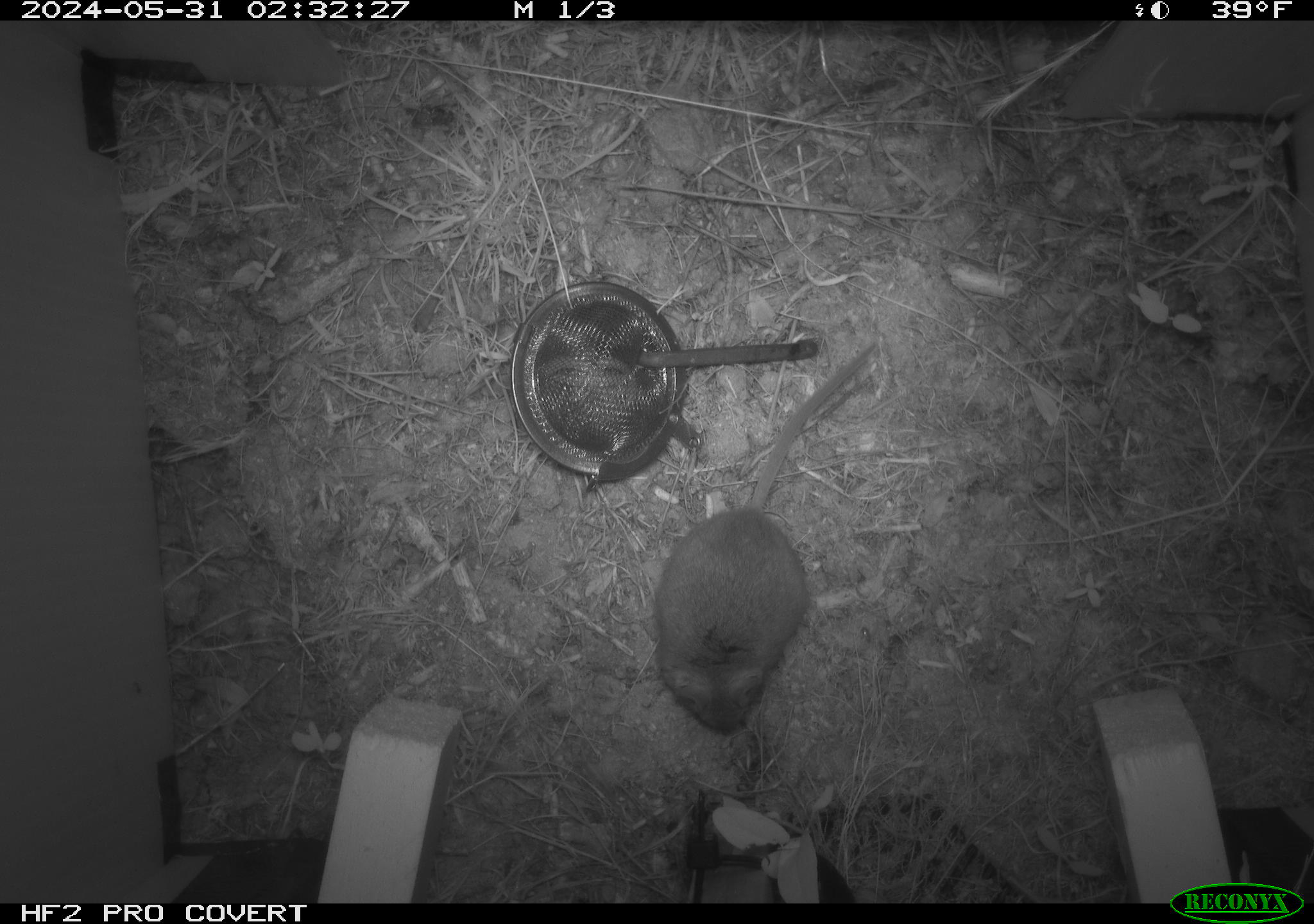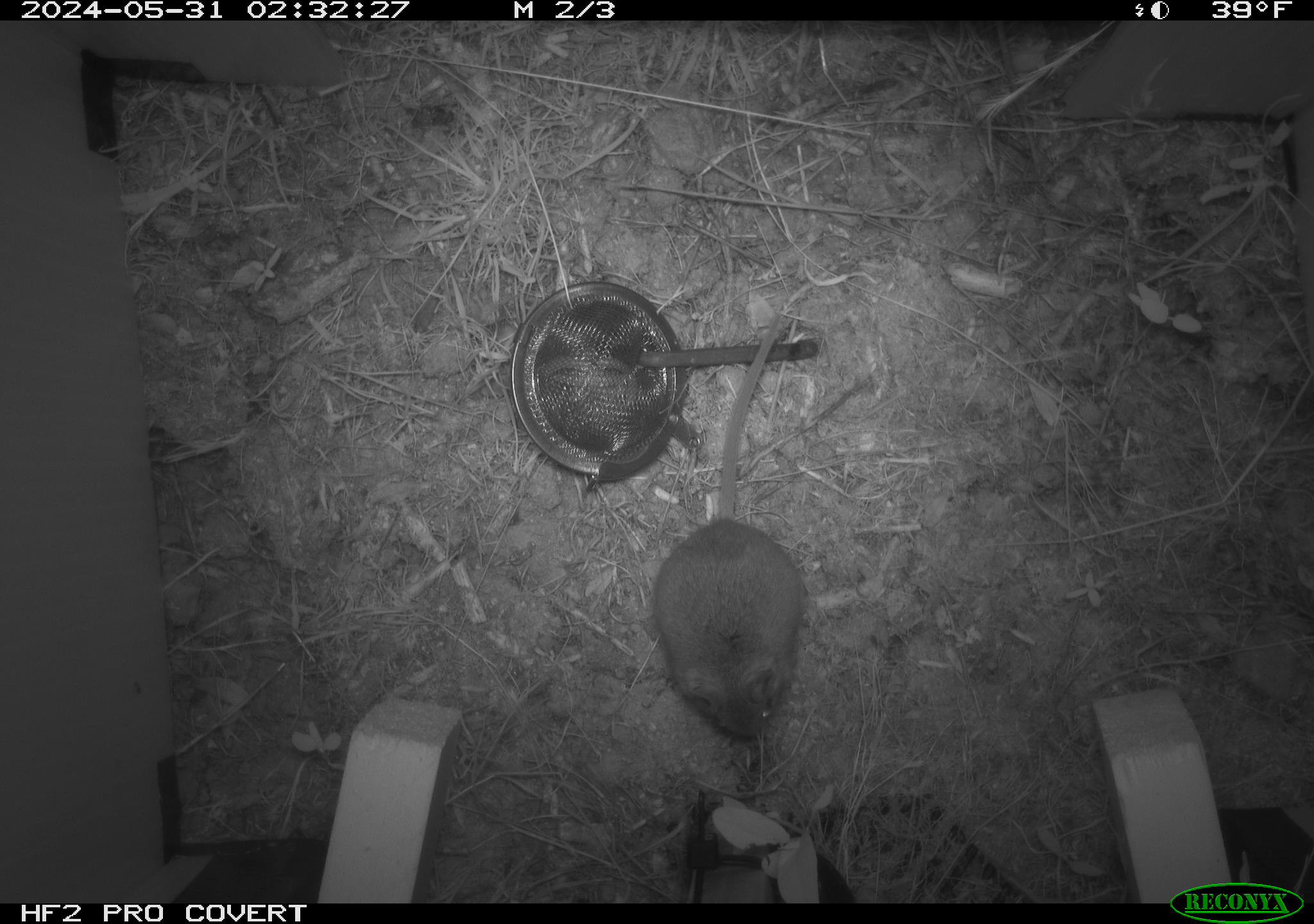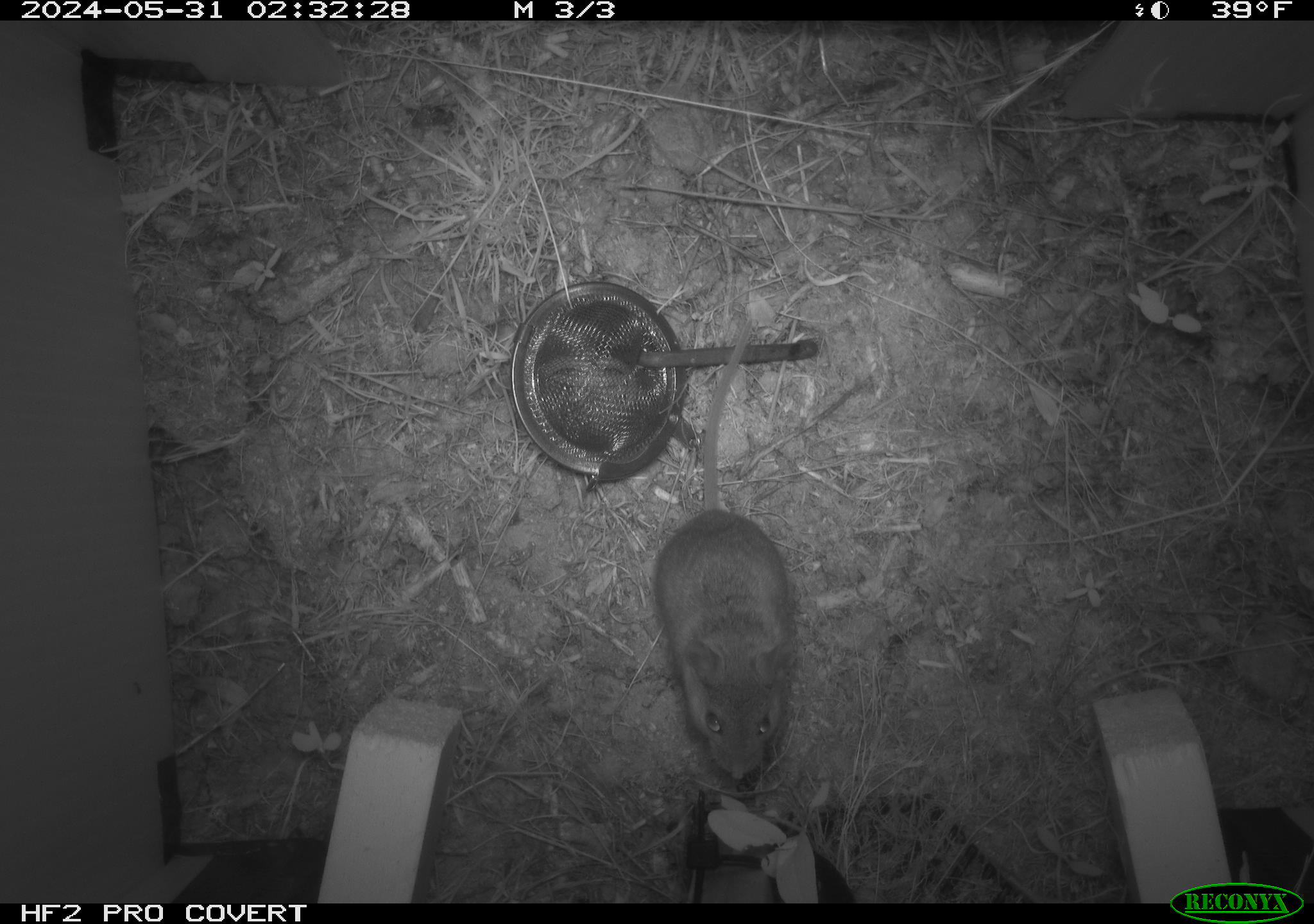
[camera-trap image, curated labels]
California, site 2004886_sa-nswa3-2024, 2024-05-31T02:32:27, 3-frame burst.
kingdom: Animalia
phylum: Chordata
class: Mammalia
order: Rodentia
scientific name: Rodentia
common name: rodent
Rodent (Rodentia).